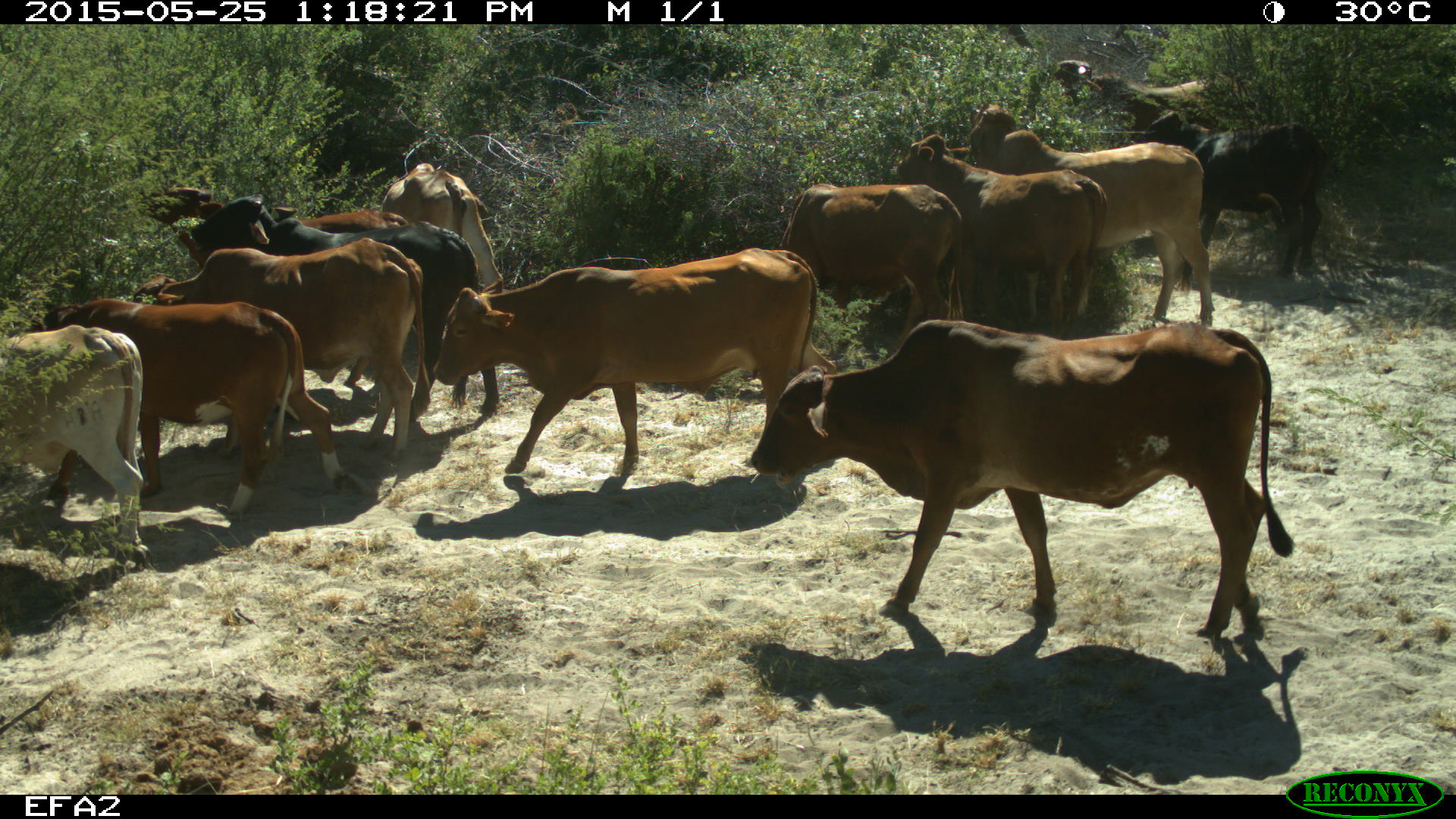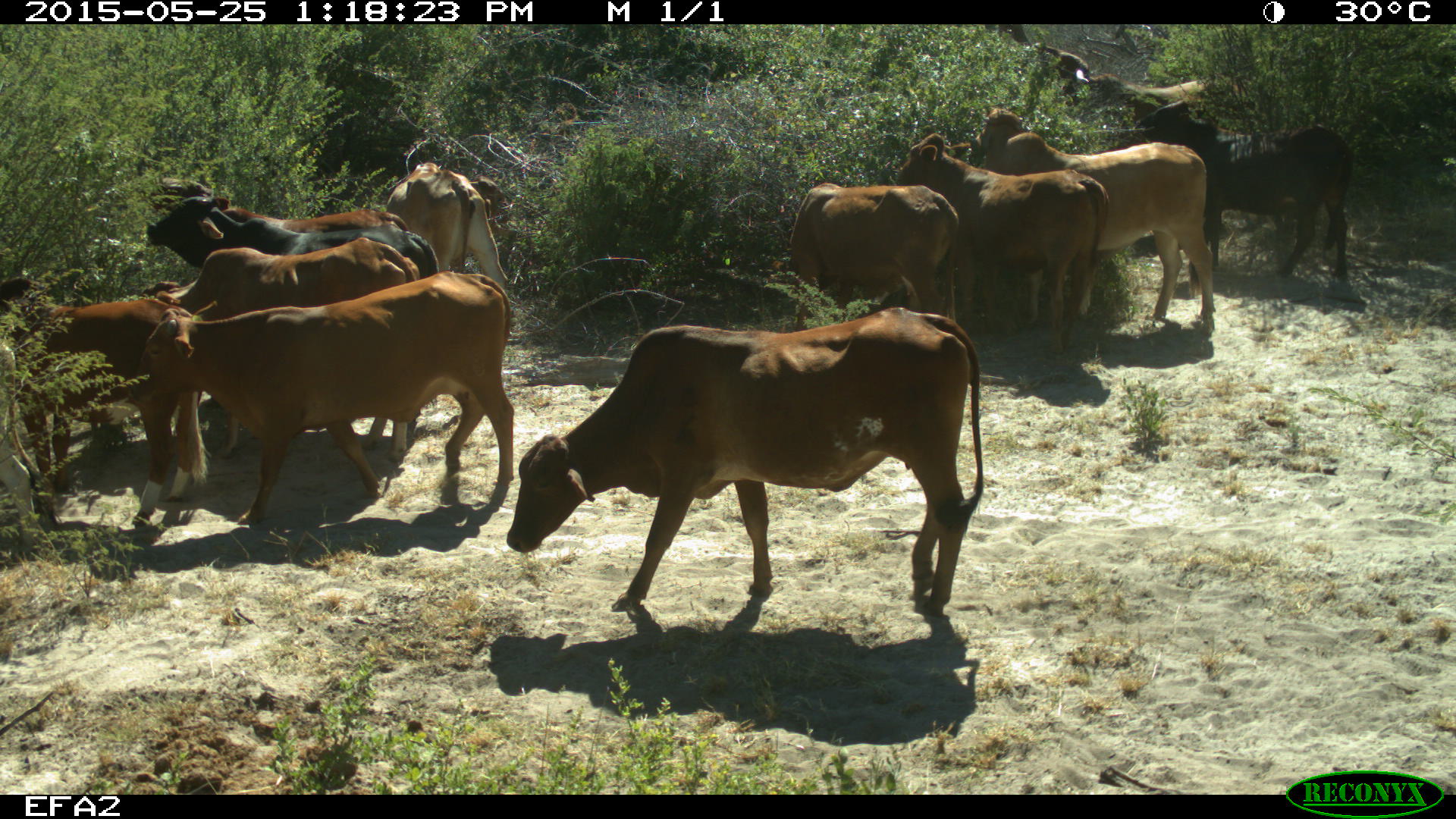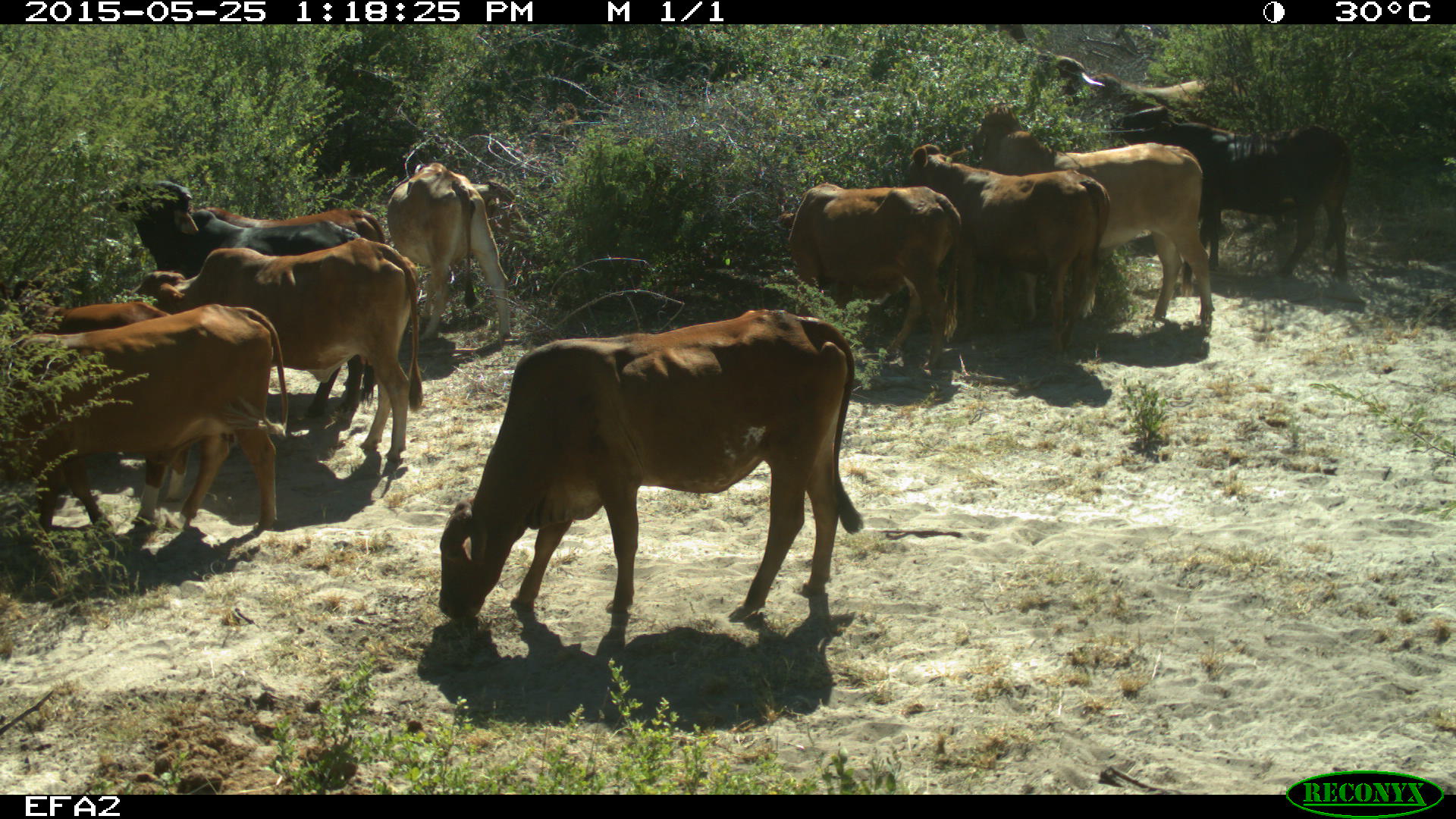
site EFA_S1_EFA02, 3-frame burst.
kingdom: Animalia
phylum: Chordata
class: Mammalia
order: Artiodactyla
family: Bovidae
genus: Bos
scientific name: Bos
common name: cattle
Cattle (Bos), count 11-50. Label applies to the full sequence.